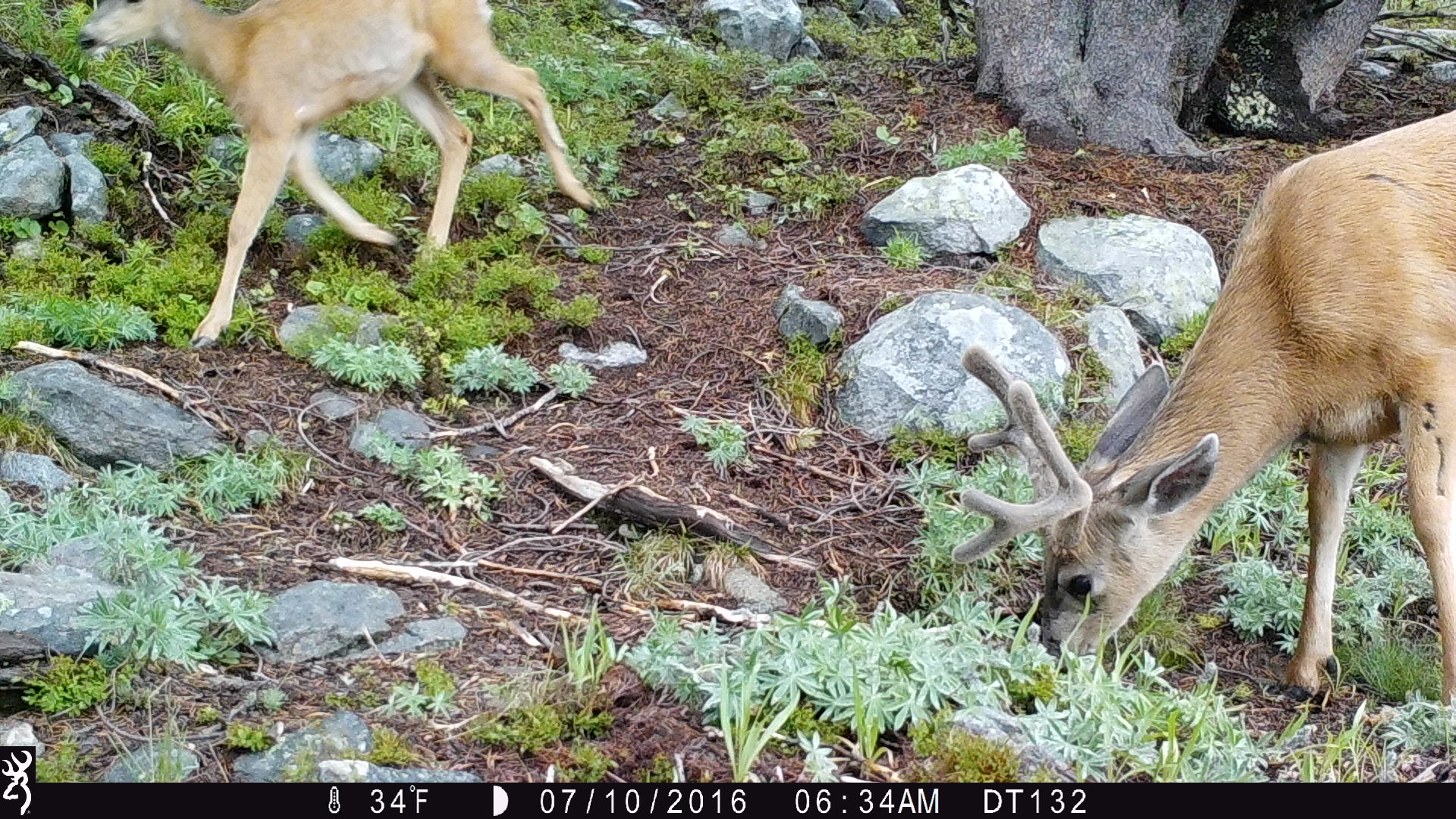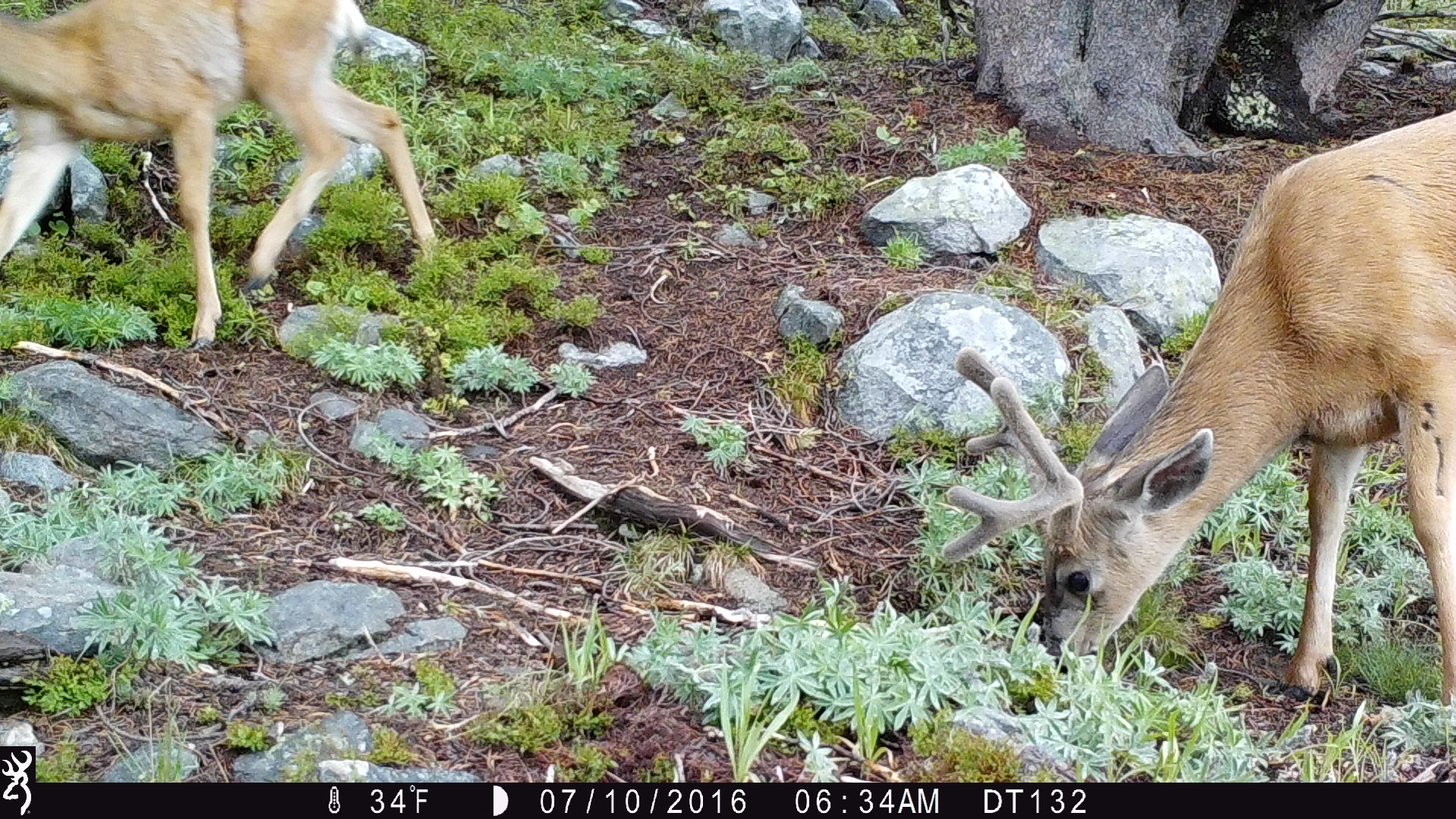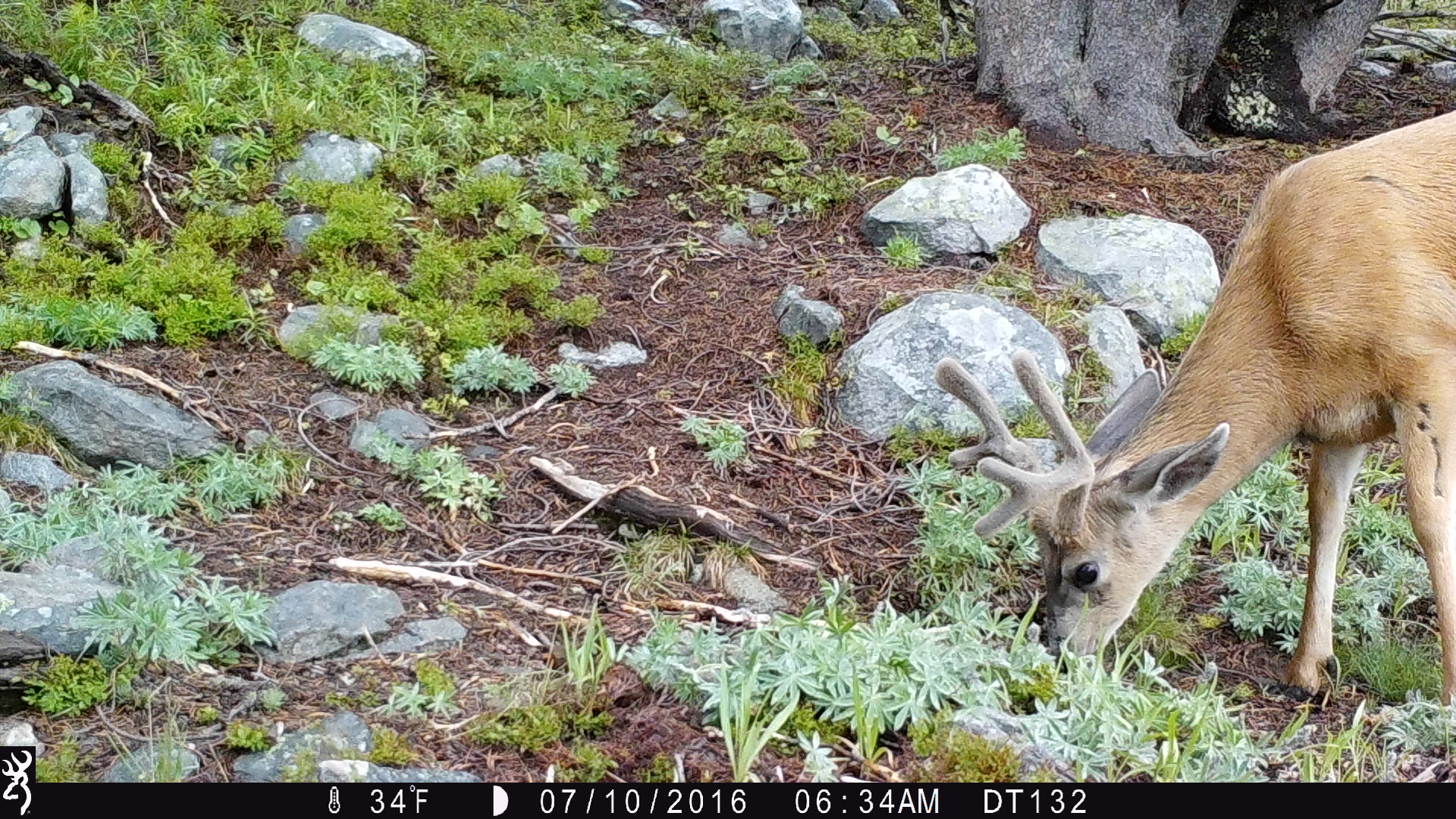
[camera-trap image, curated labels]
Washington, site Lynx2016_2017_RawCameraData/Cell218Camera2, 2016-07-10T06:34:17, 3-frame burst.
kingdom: Animalia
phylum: Chordata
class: Mammalia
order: Artiodactyla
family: Cervidae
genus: Odocoileus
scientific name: Odocoileus hemionus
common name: mule deer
Odocoileus hemionus (mule deer). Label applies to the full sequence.